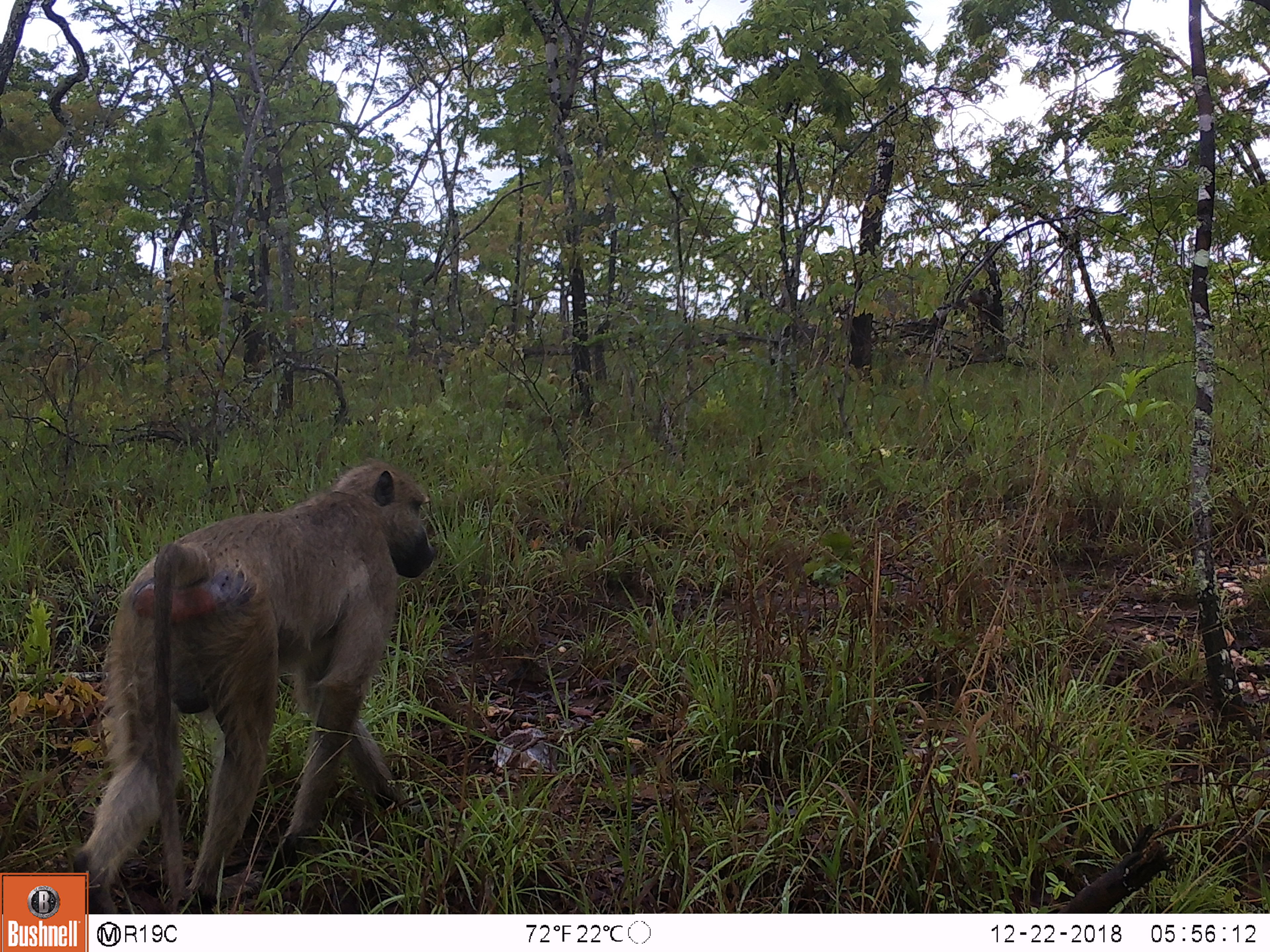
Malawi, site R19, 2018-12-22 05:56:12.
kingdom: Animalia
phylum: Chordata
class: Mammalia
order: Artiodactyla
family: Bovidae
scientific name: Antilopinae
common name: small antelope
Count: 1.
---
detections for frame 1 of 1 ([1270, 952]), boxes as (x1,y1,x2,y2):
small antelope: (64,453,452,869)